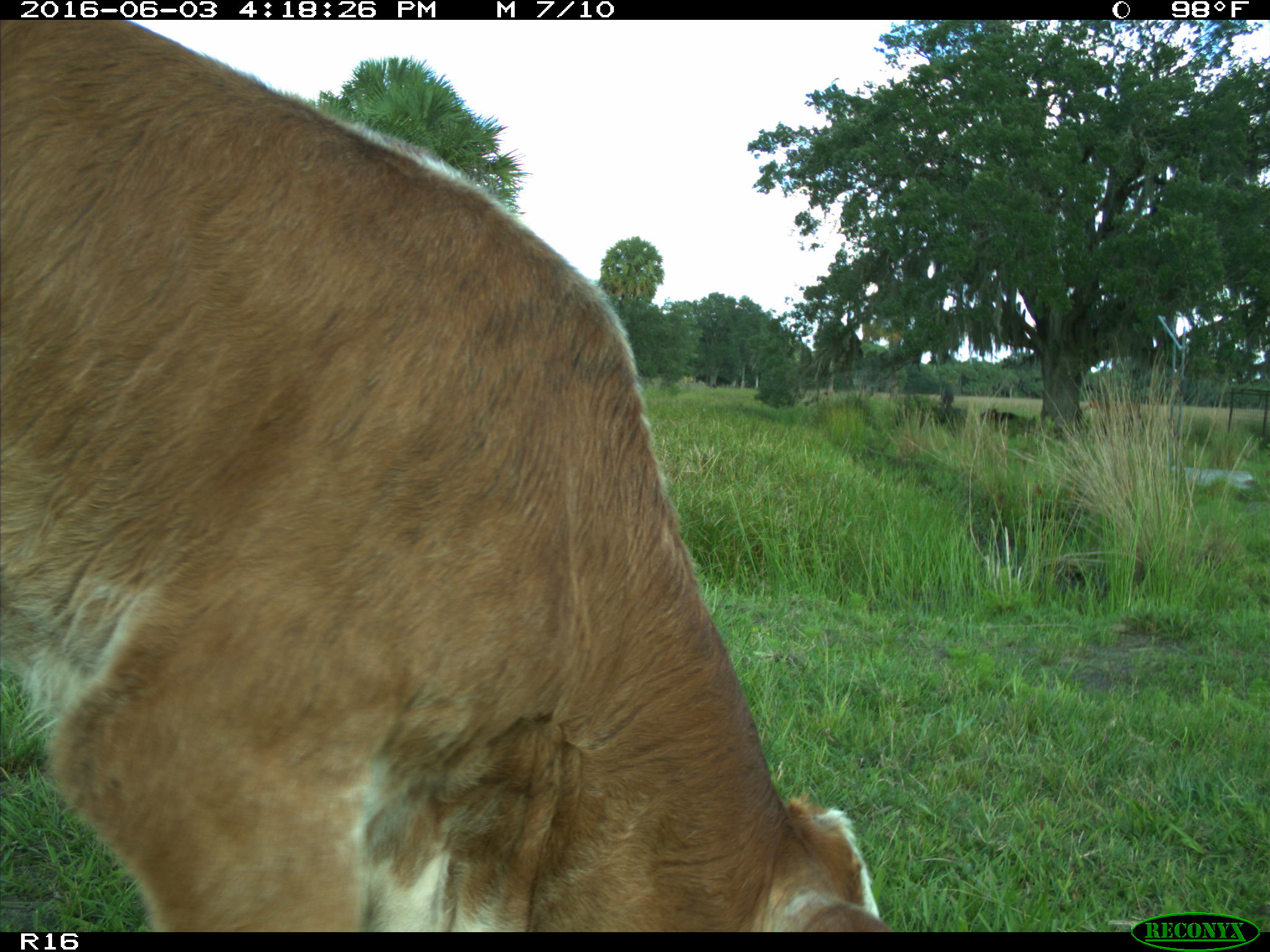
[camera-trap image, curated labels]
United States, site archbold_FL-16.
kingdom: Animalia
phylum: Chordata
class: Mammalia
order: Artiodactyla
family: Bovidae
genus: Bos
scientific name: Bos taurus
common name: domestic cow